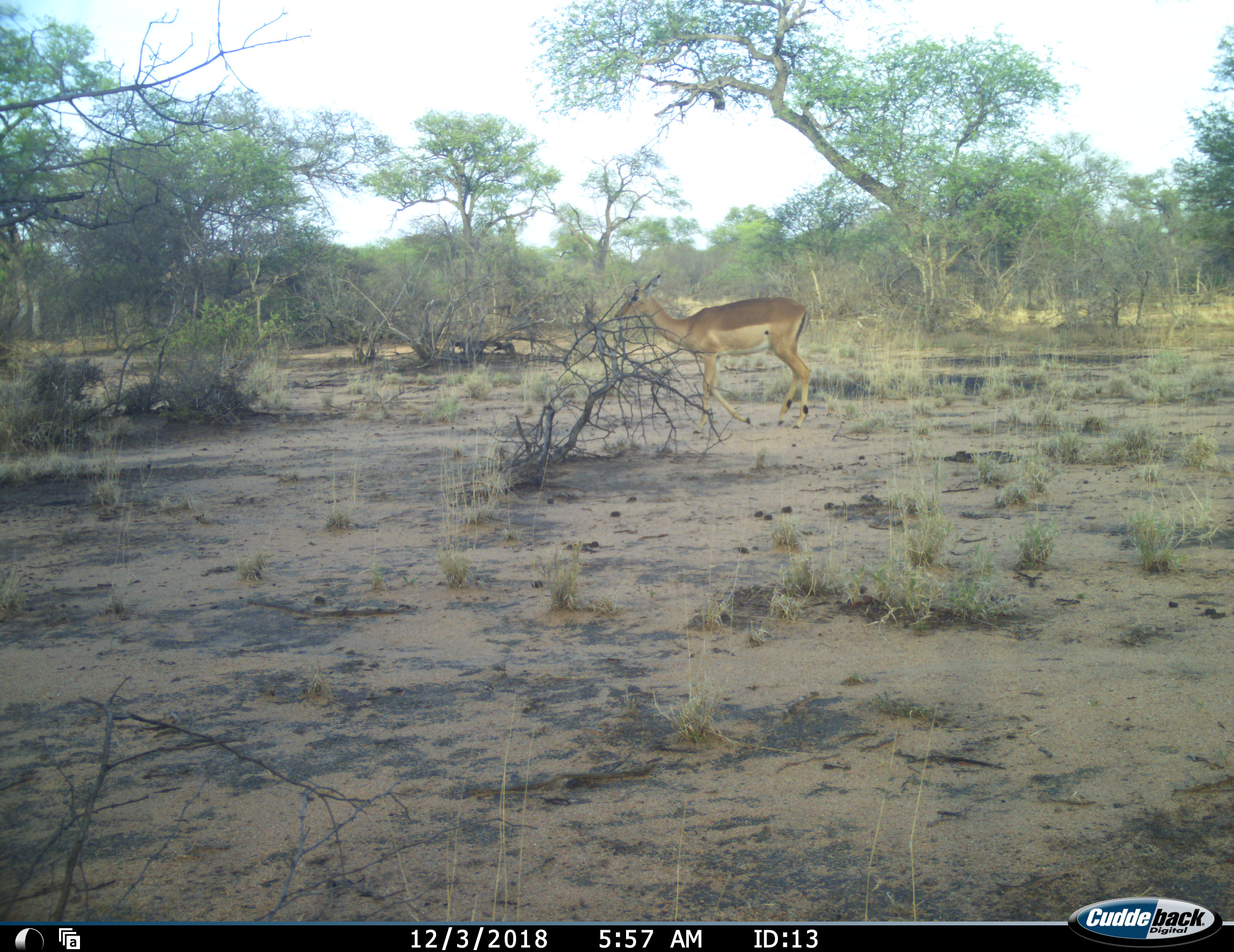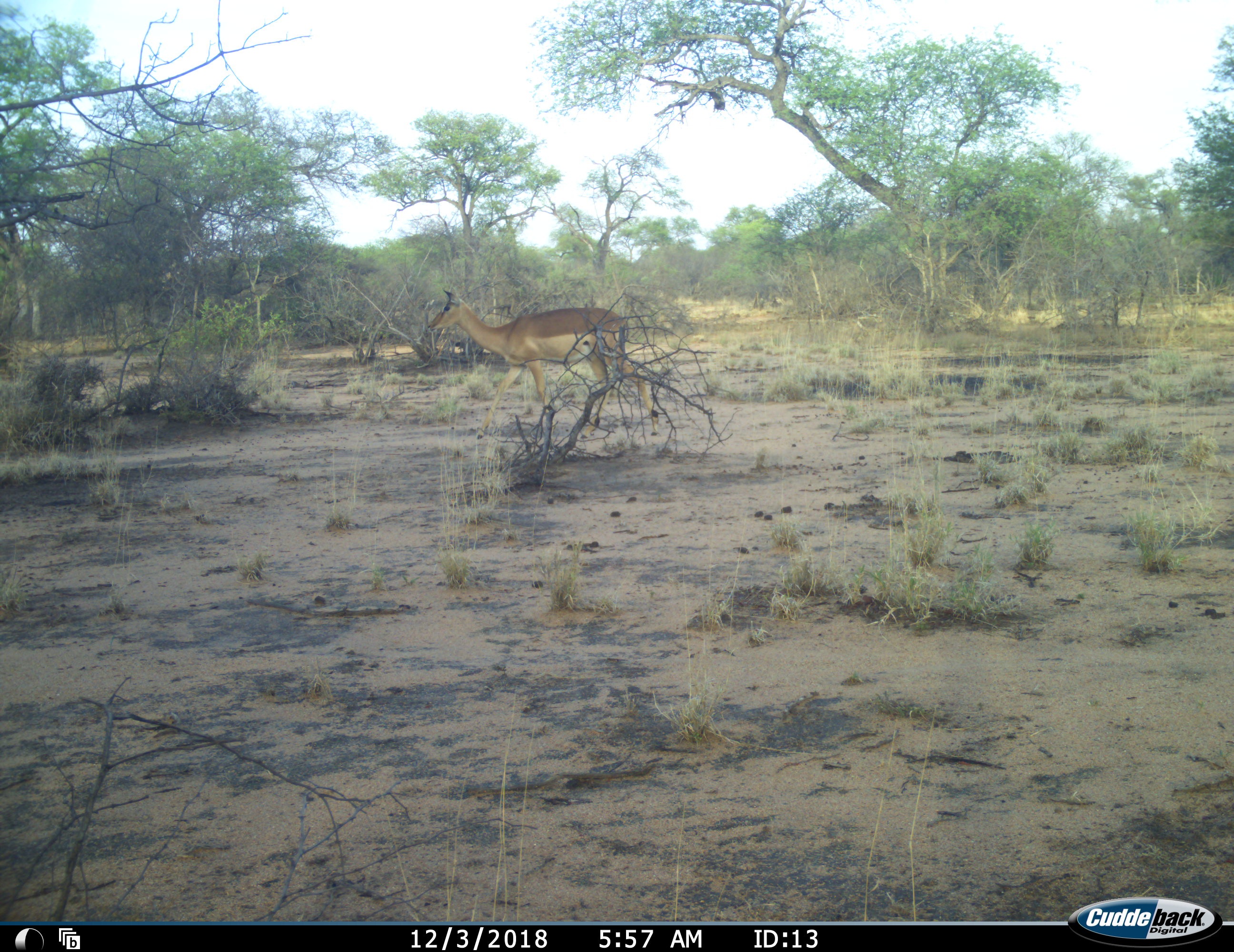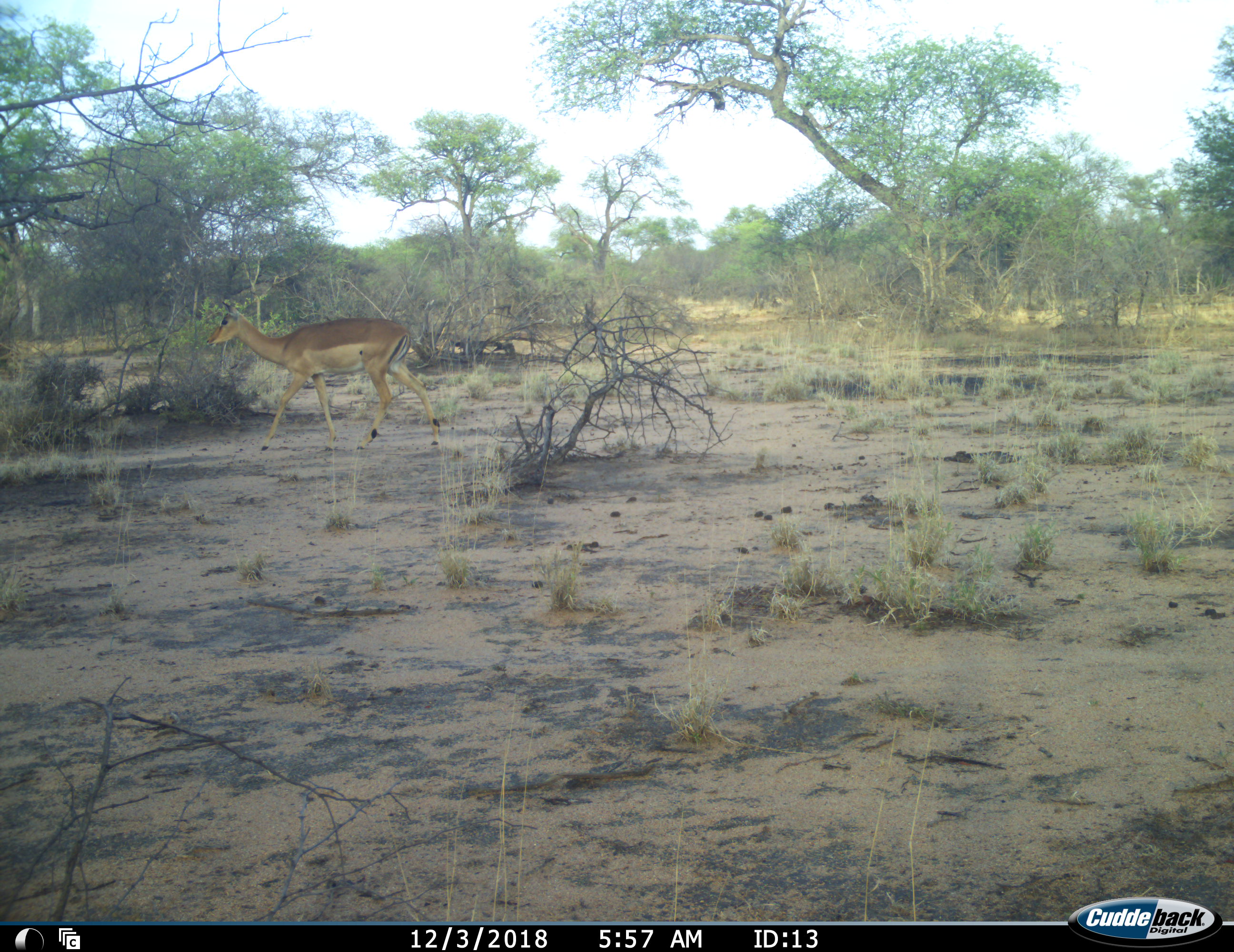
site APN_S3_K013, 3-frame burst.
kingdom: Animalia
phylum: Chordata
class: Mammalia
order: Artiodactyla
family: Bovidae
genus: Aepyceros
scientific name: Aepyceros melampus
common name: impala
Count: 1.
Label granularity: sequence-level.